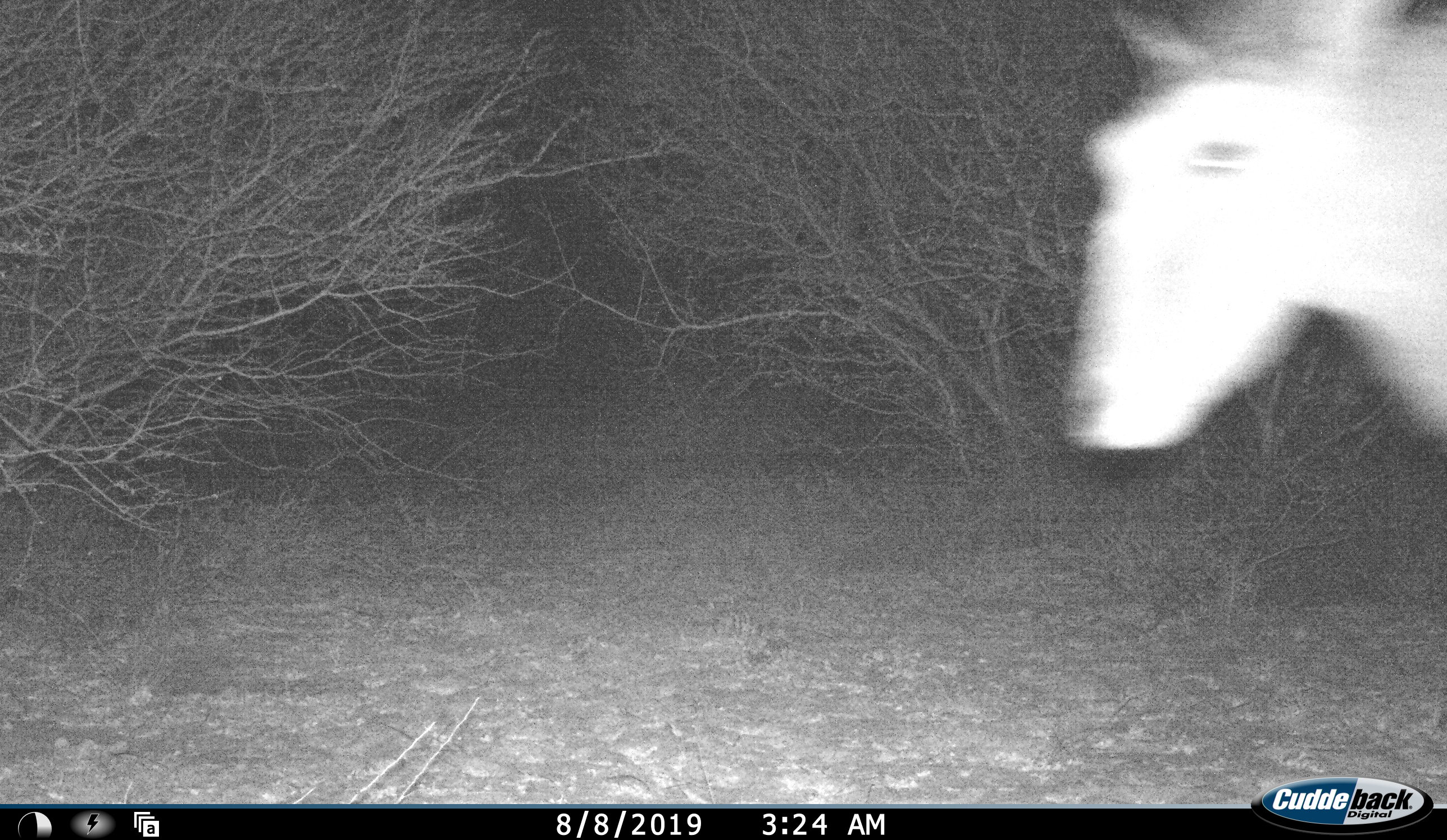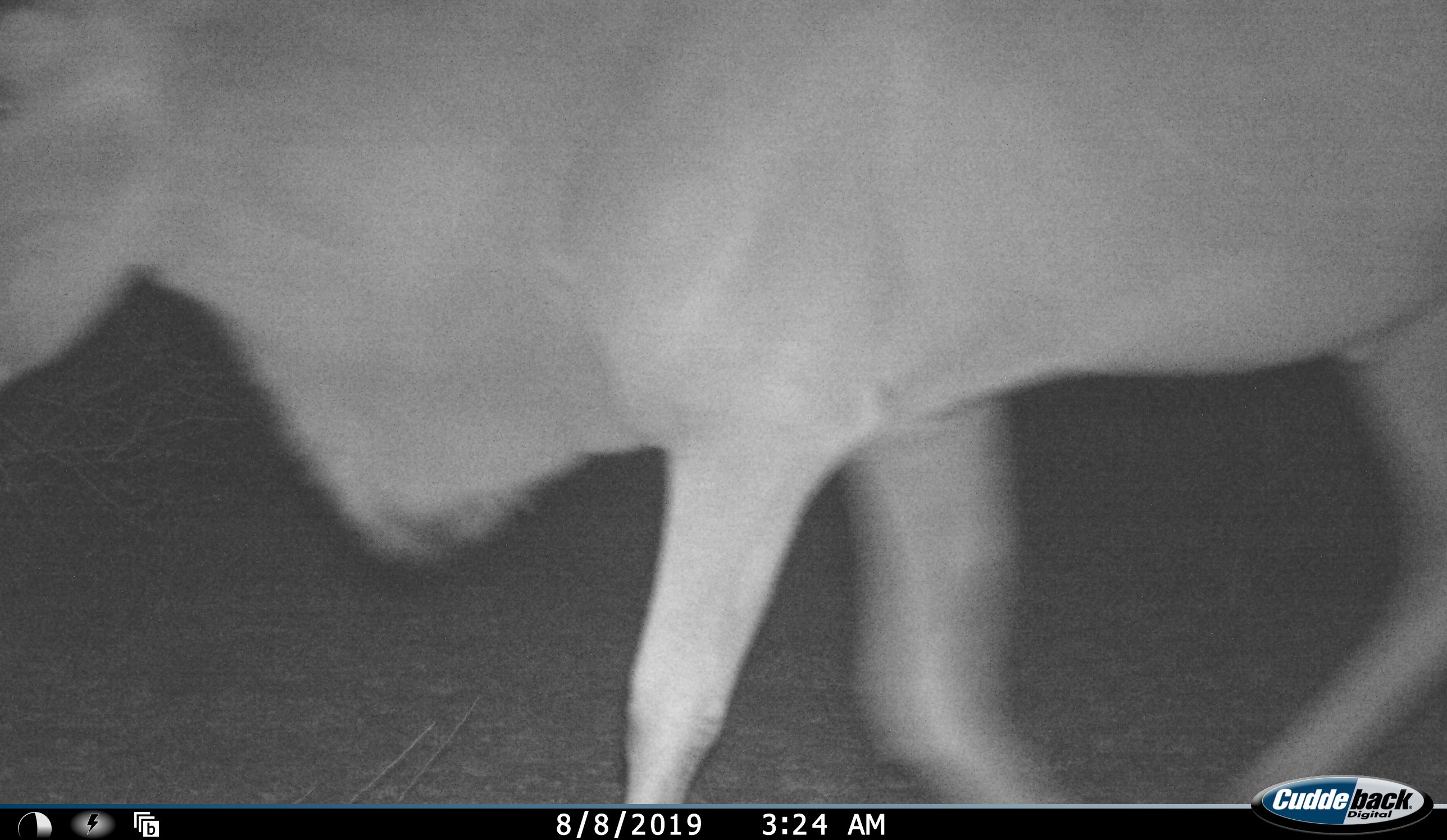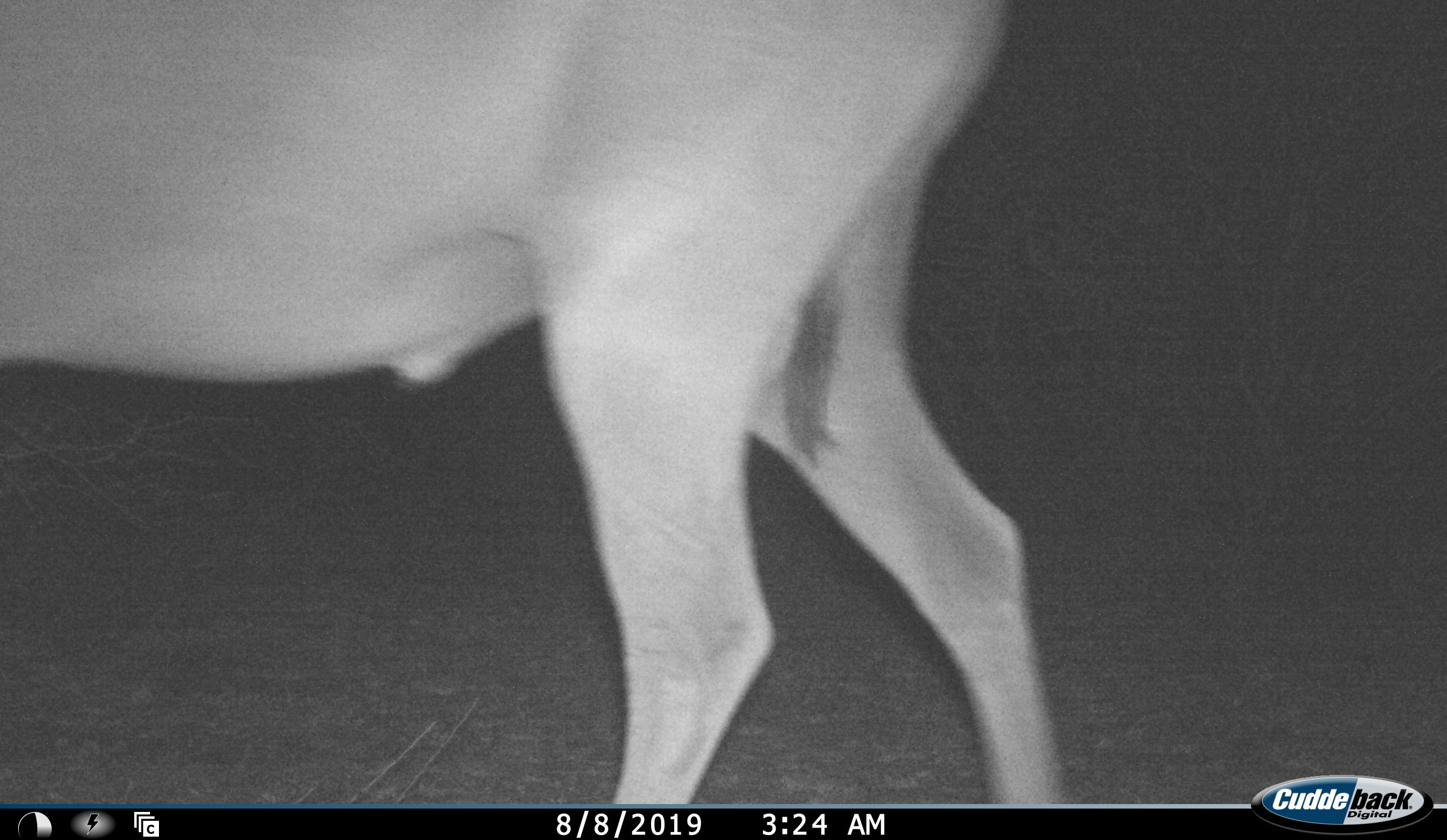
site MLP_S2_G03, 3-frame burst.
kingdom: Animalia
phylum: Chordata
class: Mammalia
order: Artiodactyla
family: Bovidae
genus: Tragelaphus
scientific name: Tragelaphus oryx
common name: eland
Eland (Tragelaphus oryx), count 1. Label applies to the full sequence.